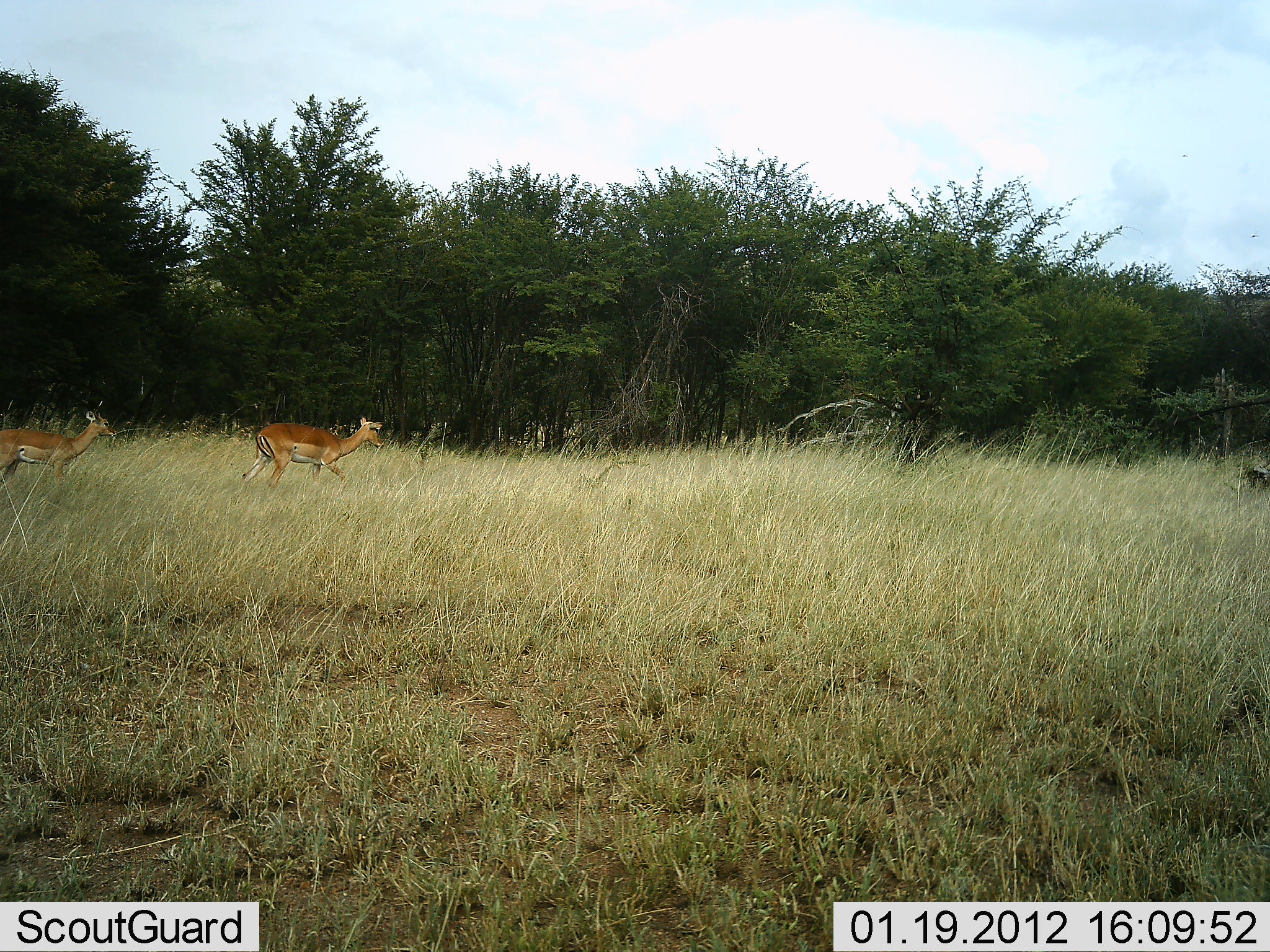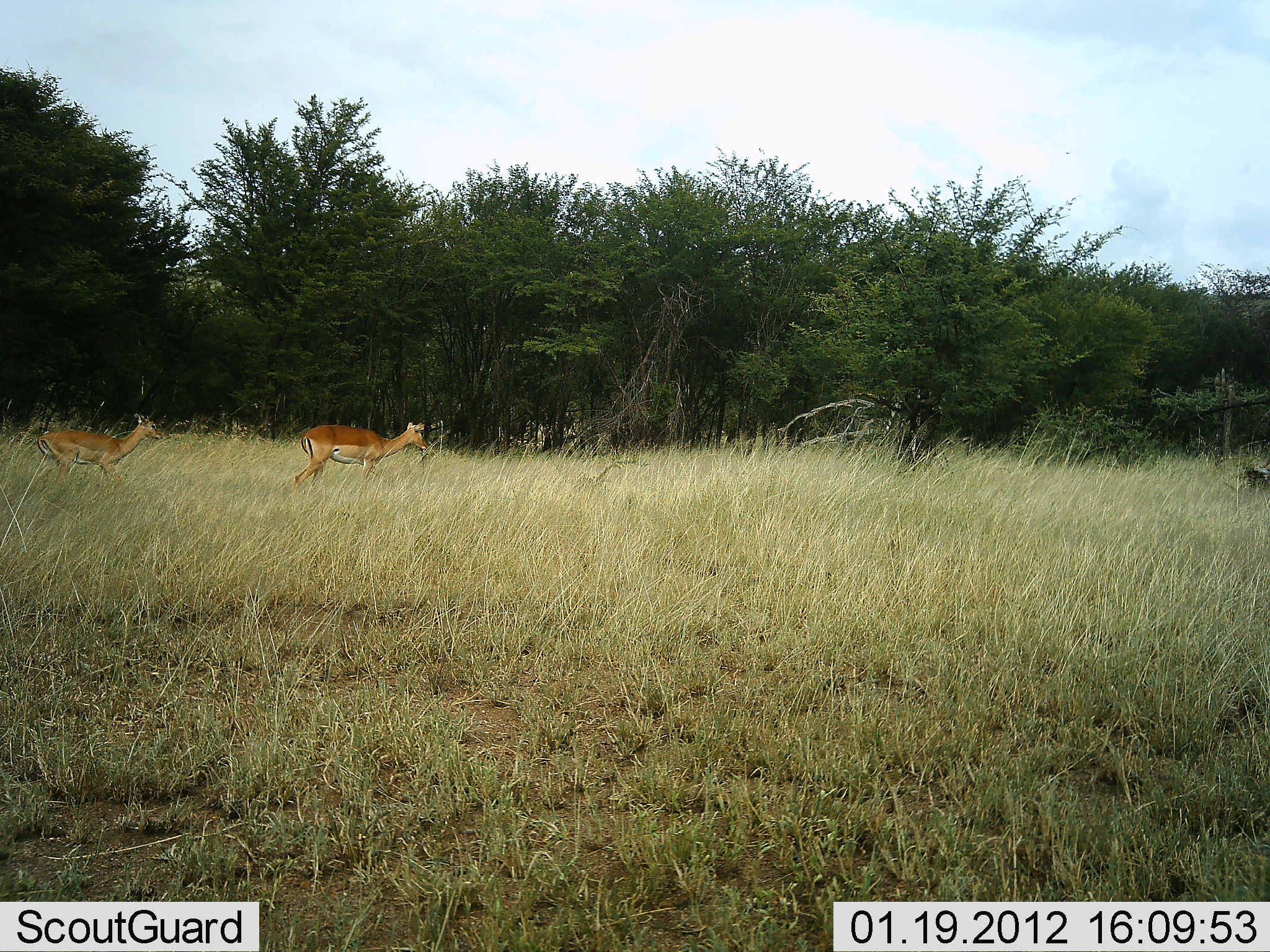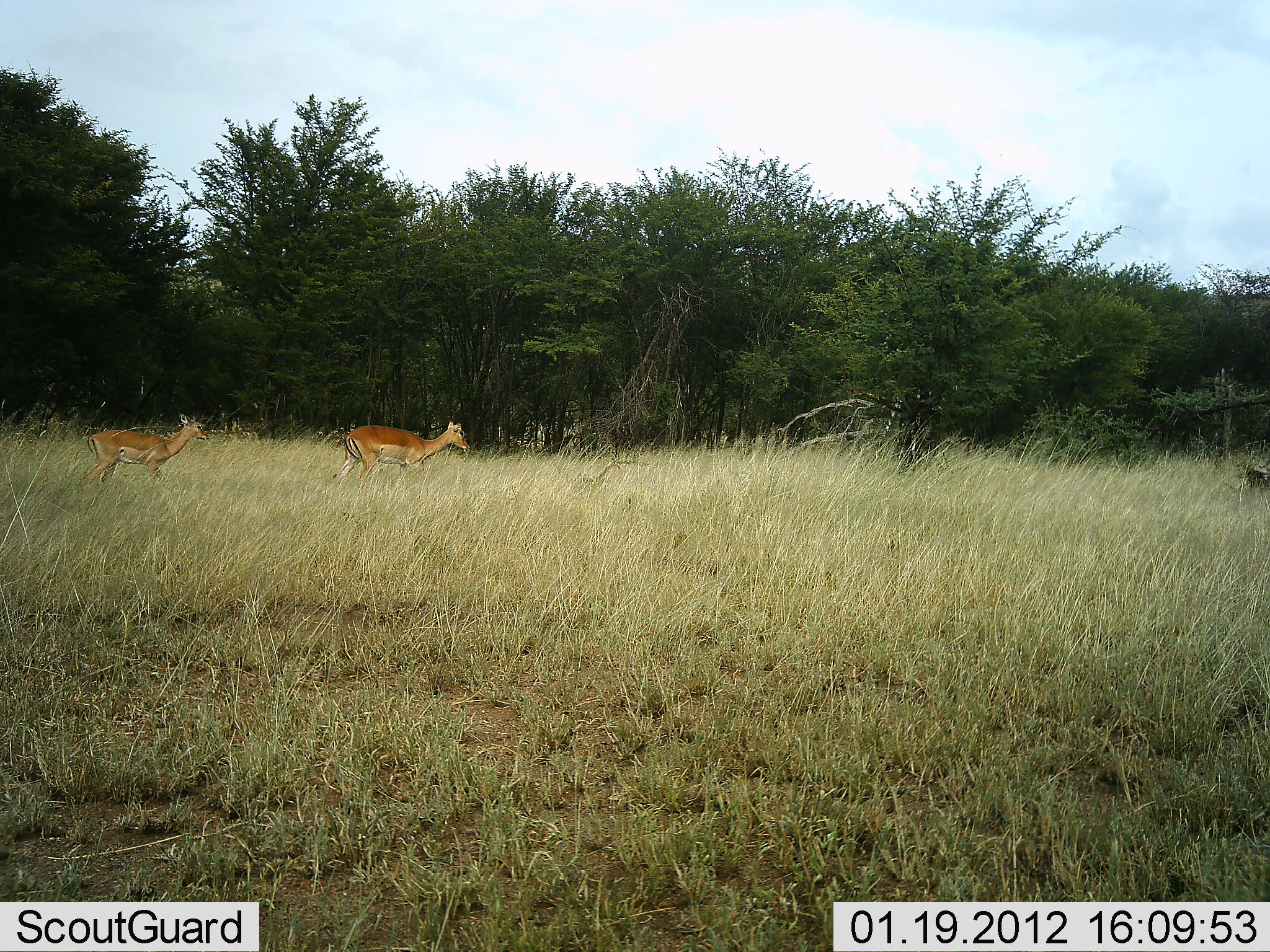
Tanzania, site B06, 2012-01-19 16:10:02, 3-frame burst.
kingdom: Animalia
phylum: Chordata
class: Mammalia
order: Artiodactyla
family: Bovidae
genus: Aepyceros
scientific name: Aepyceros melampus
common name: impala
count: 2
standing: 6%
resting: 0%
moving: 94%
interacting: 0%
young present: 0%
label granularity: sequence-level